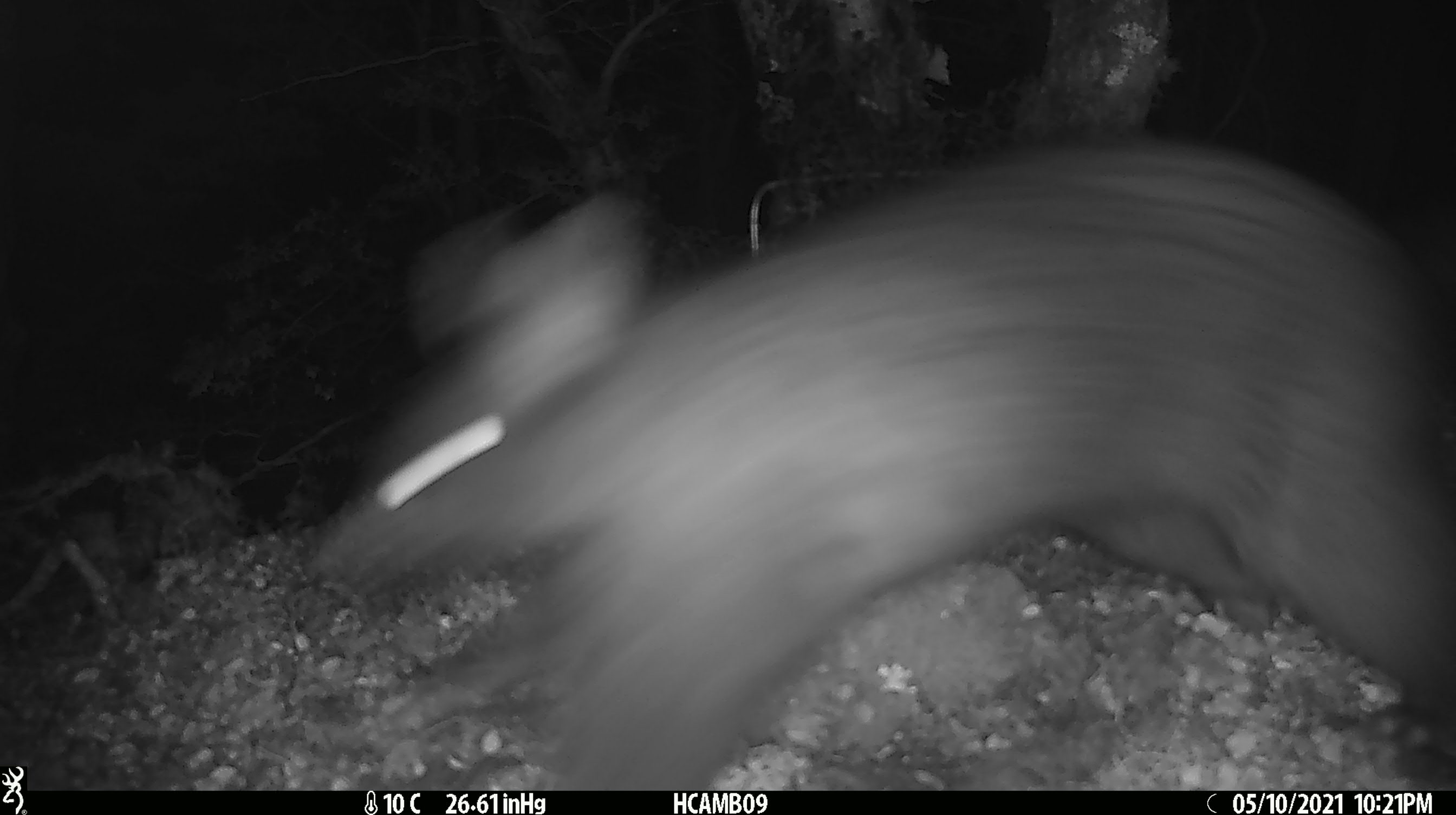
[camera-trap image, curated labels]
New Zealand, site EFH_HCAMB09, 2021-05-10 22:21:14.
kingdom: Animalia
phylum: Chordata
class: Mammalia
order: Diprotodontia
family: Phalangeridae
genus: Trichosurus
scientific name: Trichosurus vulpecula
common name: common brushtail possum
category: possum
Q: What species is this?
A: Possum (common brushtail possum) (Trichosurus vulpecula).